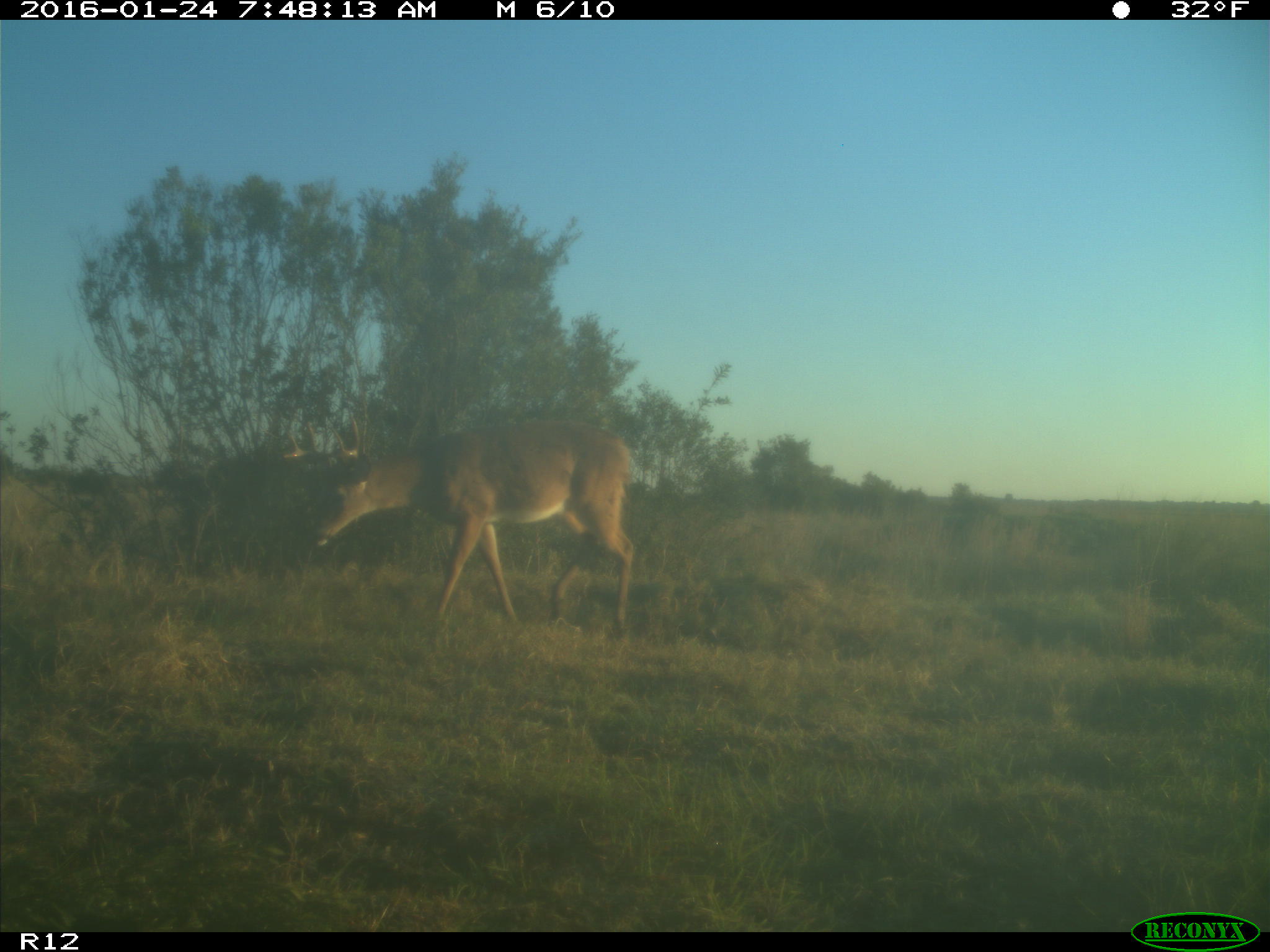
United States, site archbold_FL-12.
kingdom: Animalia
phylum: Chordata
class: Mammalia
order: Artiodactyla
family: Cervidae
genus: Odocoileus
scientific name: Odocoileus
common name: deer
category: unidentified deer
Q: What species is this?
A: Unidentified deer (deer) (Odocoileus).